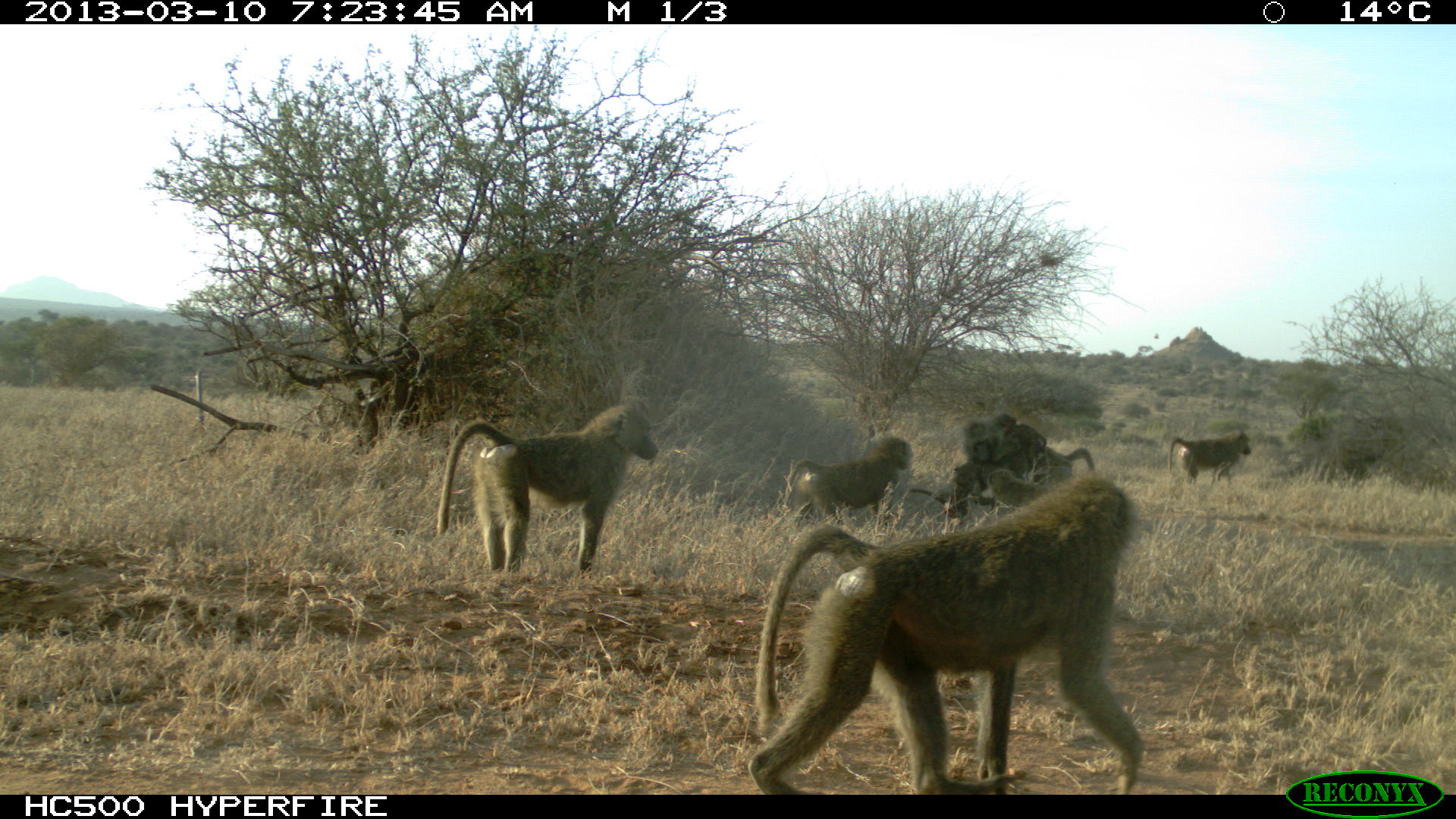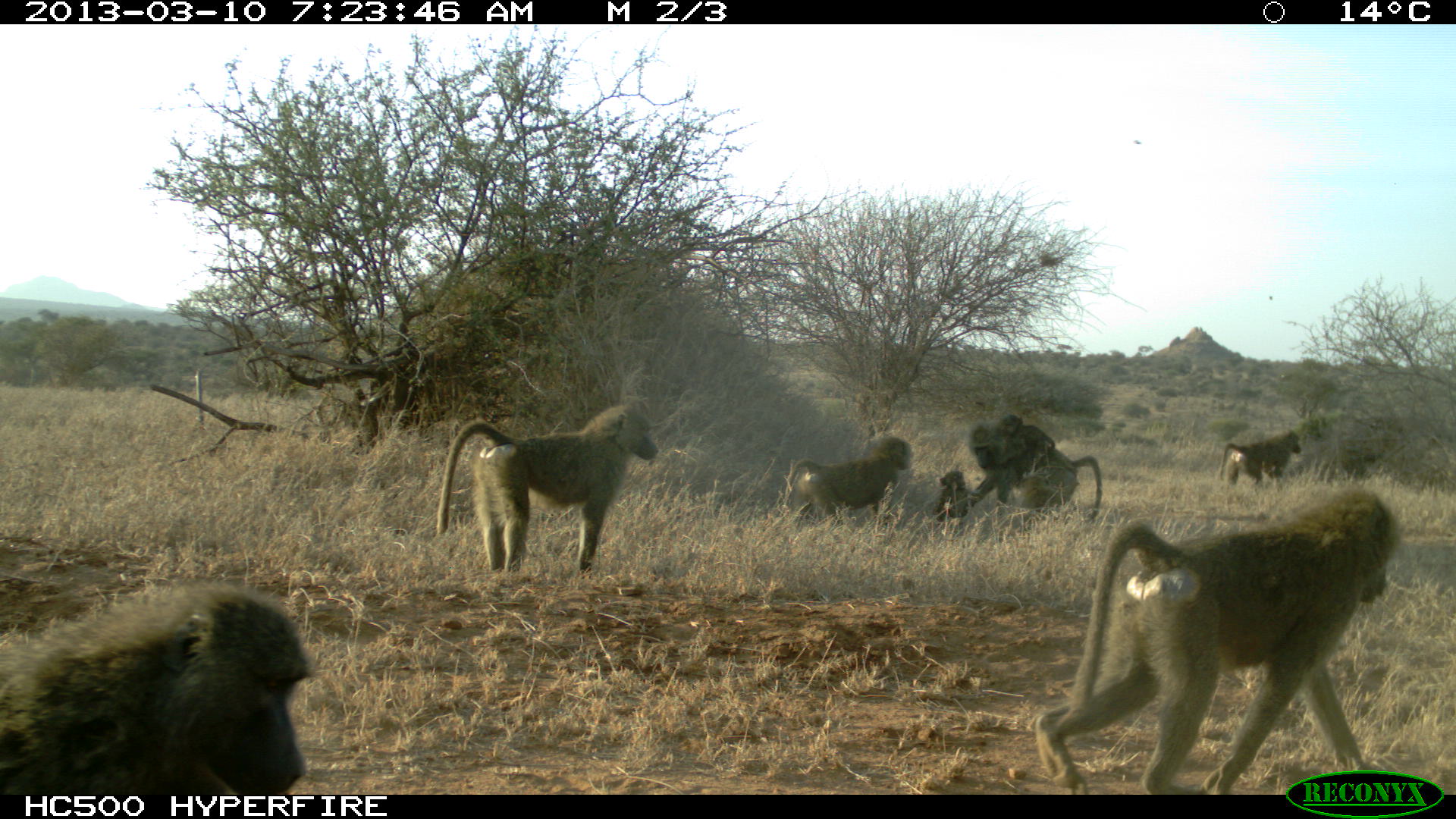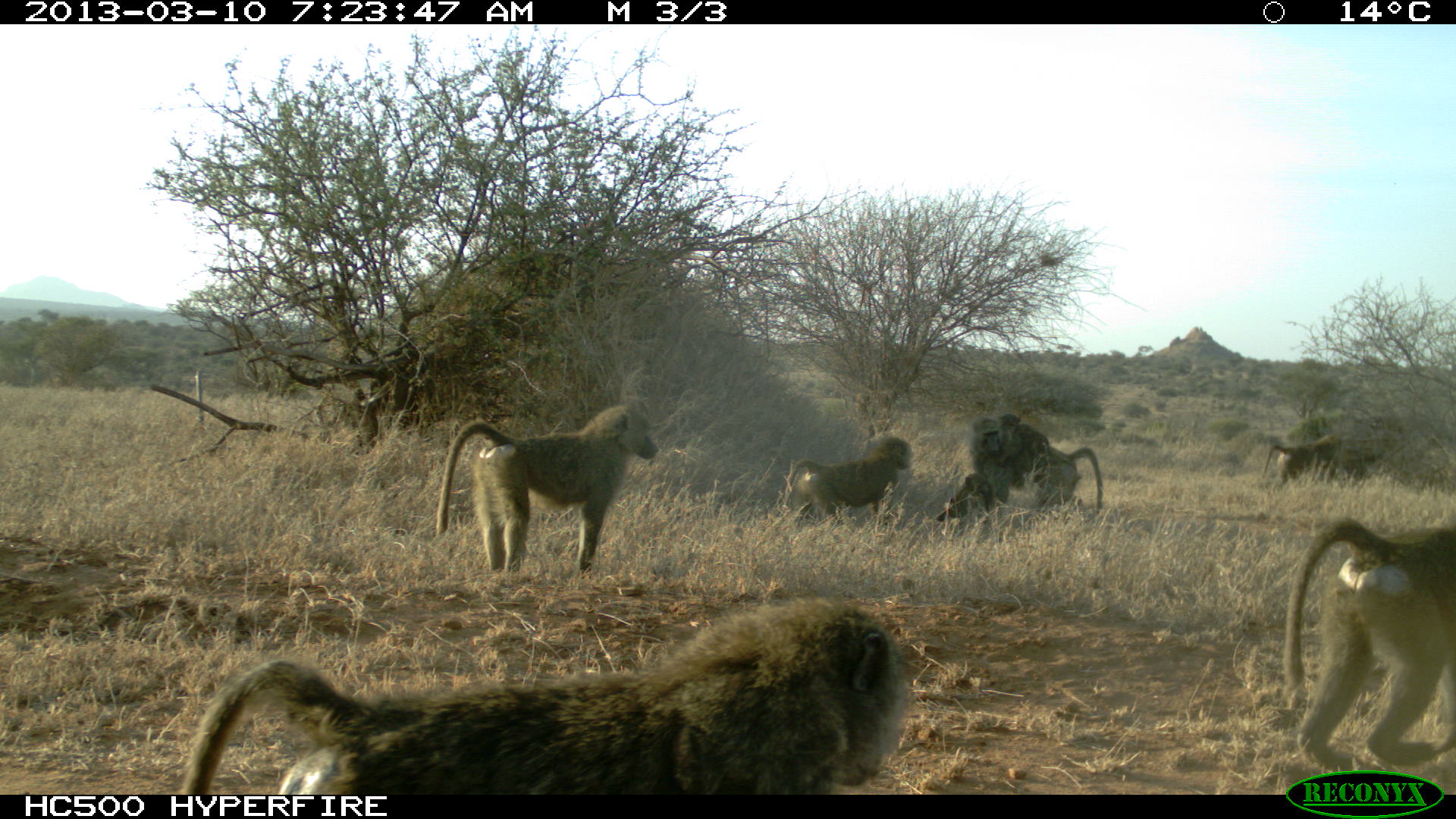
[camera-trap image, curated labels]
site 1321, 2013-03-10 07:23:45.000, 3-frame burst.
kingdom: Animalia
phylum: Chordata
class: Mammalia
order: Primates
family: Cercopithecidae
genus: Papio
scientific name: Papio anubis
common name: olive baboon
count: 7